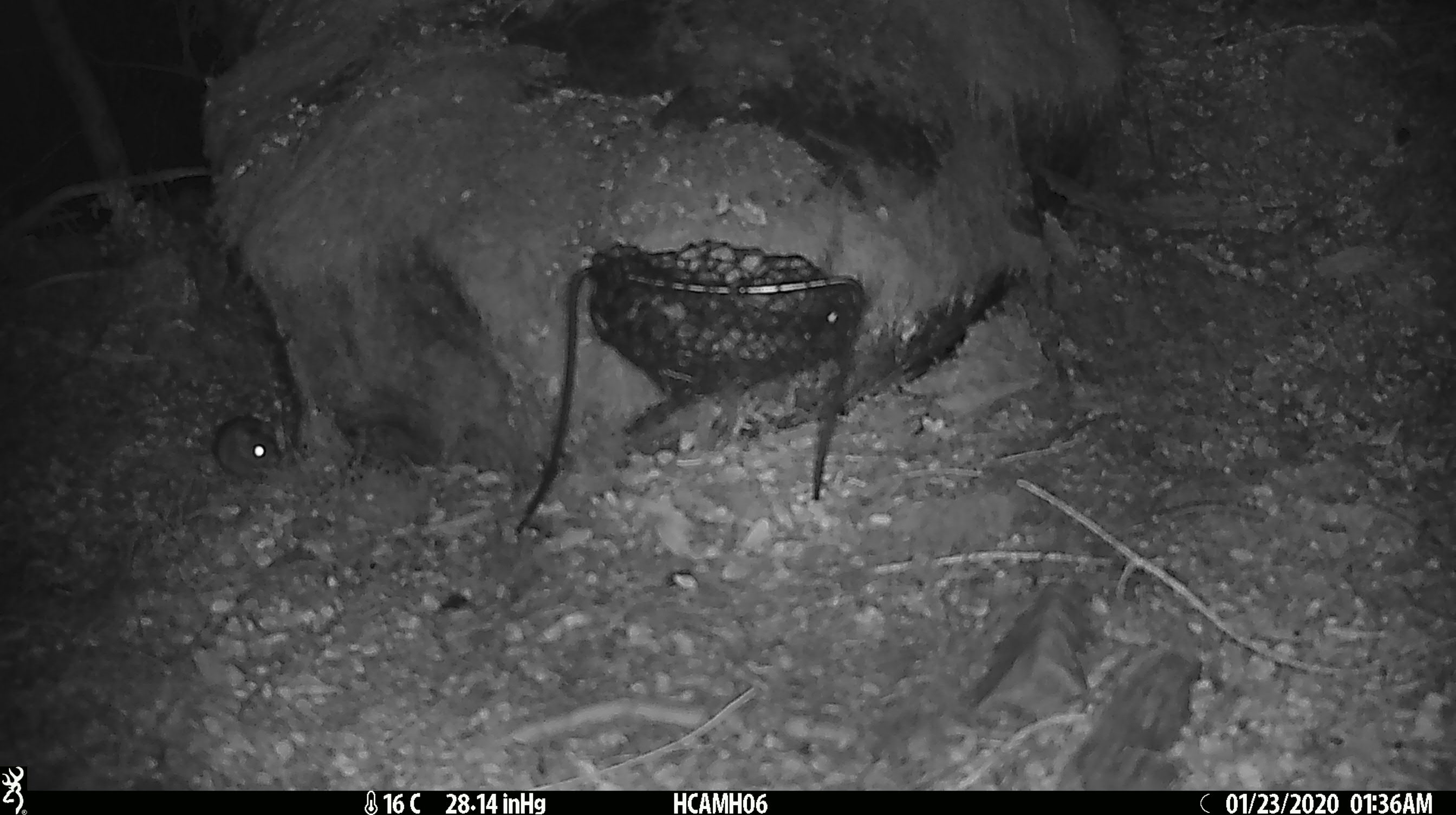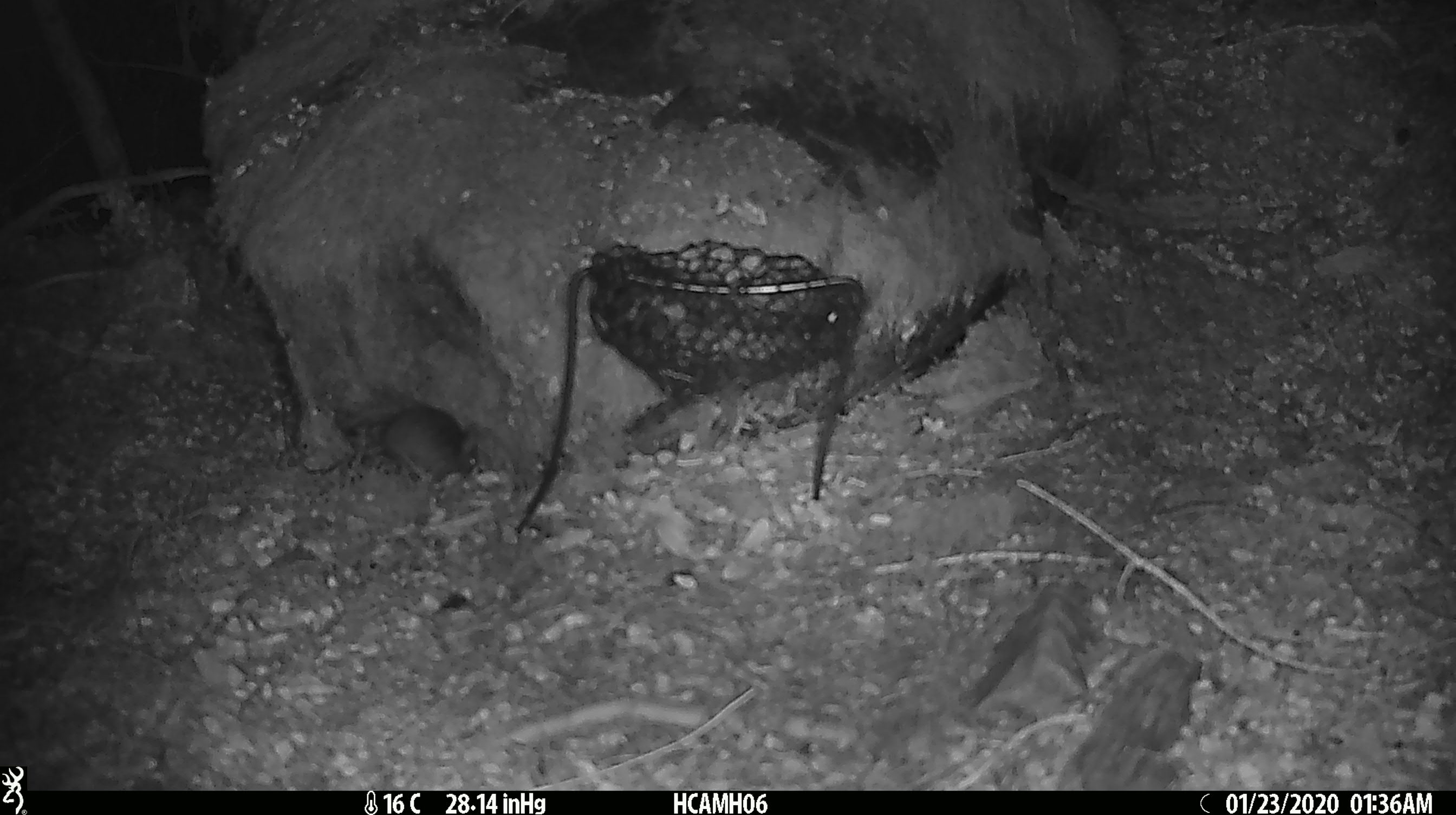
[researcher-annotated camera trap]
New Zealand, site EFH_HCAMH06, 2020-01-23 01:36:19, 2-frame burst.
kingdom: Animalia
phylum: Chordata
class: Mammalia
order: Rodentia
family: Muridae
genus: Mus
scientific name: Mus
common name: mouse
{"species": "mouse (Mus)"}